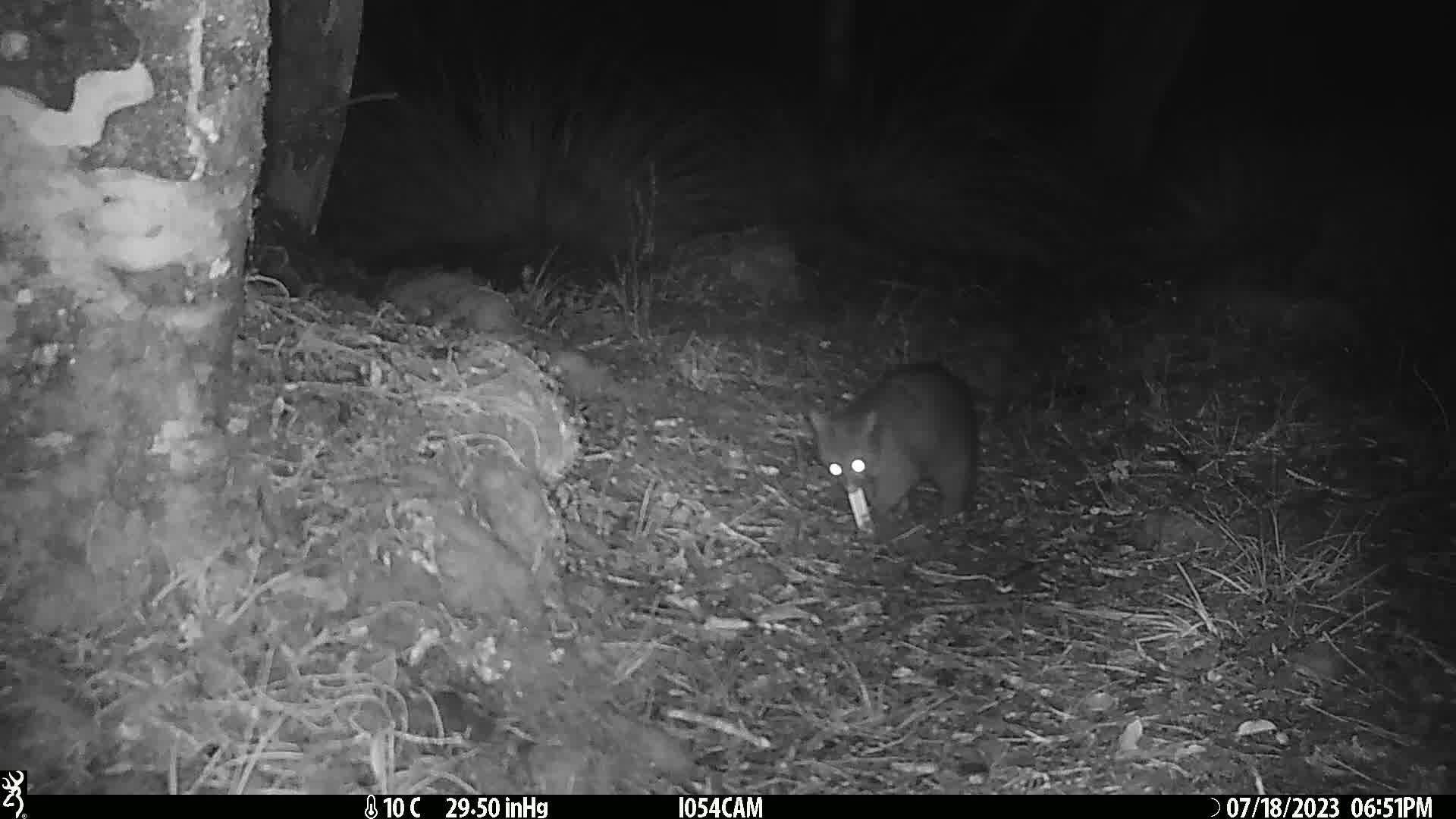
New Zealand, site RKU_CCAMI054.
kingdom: Animalia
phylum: Chordata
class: Mammalia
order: Diprotodontia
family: Phalangeridae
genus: Trichosurus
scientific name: Trichosurus vulpecula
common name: common brushtail possum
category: possum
Possum (common brushtail possum) (Trichosurus vulpecula).